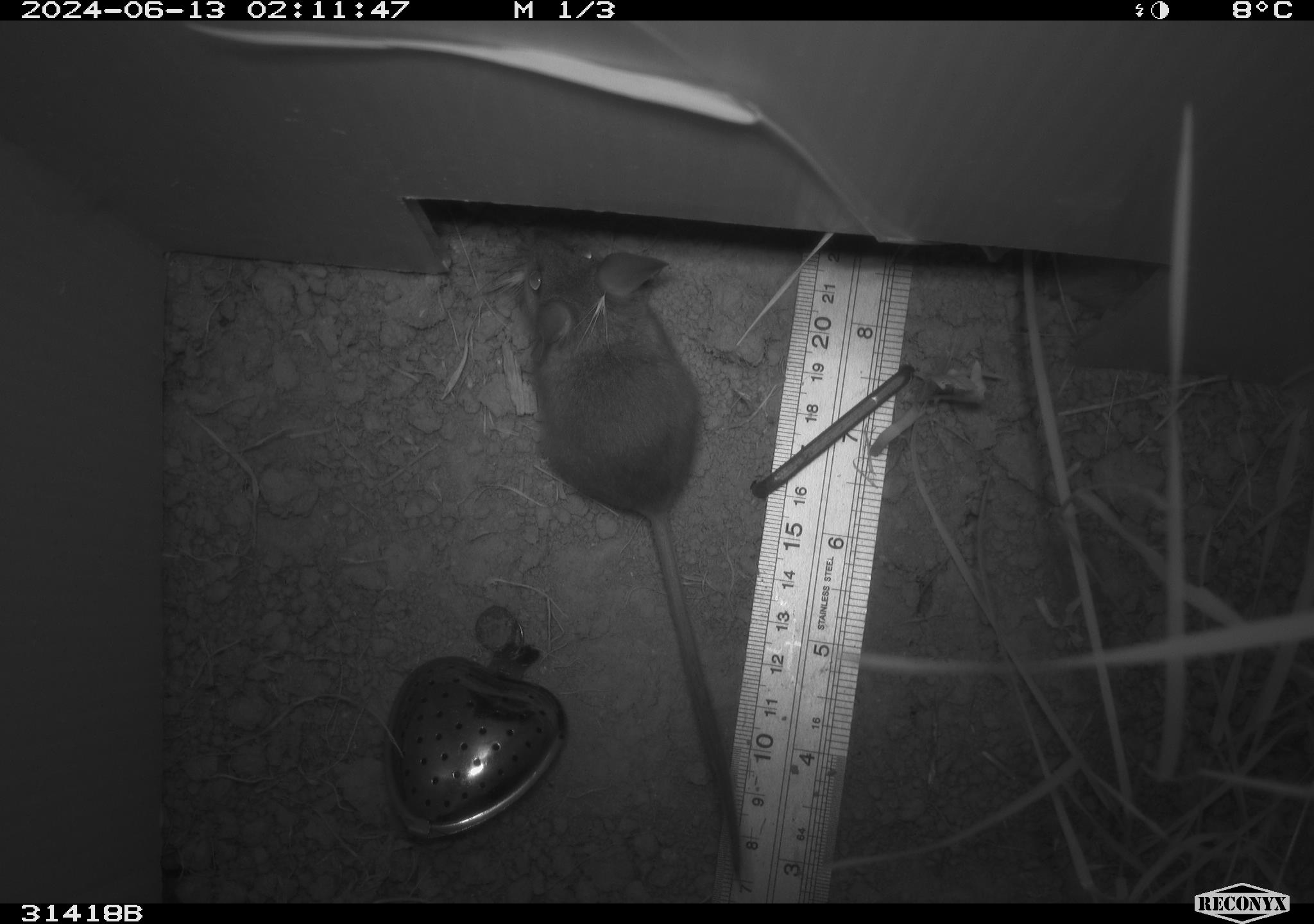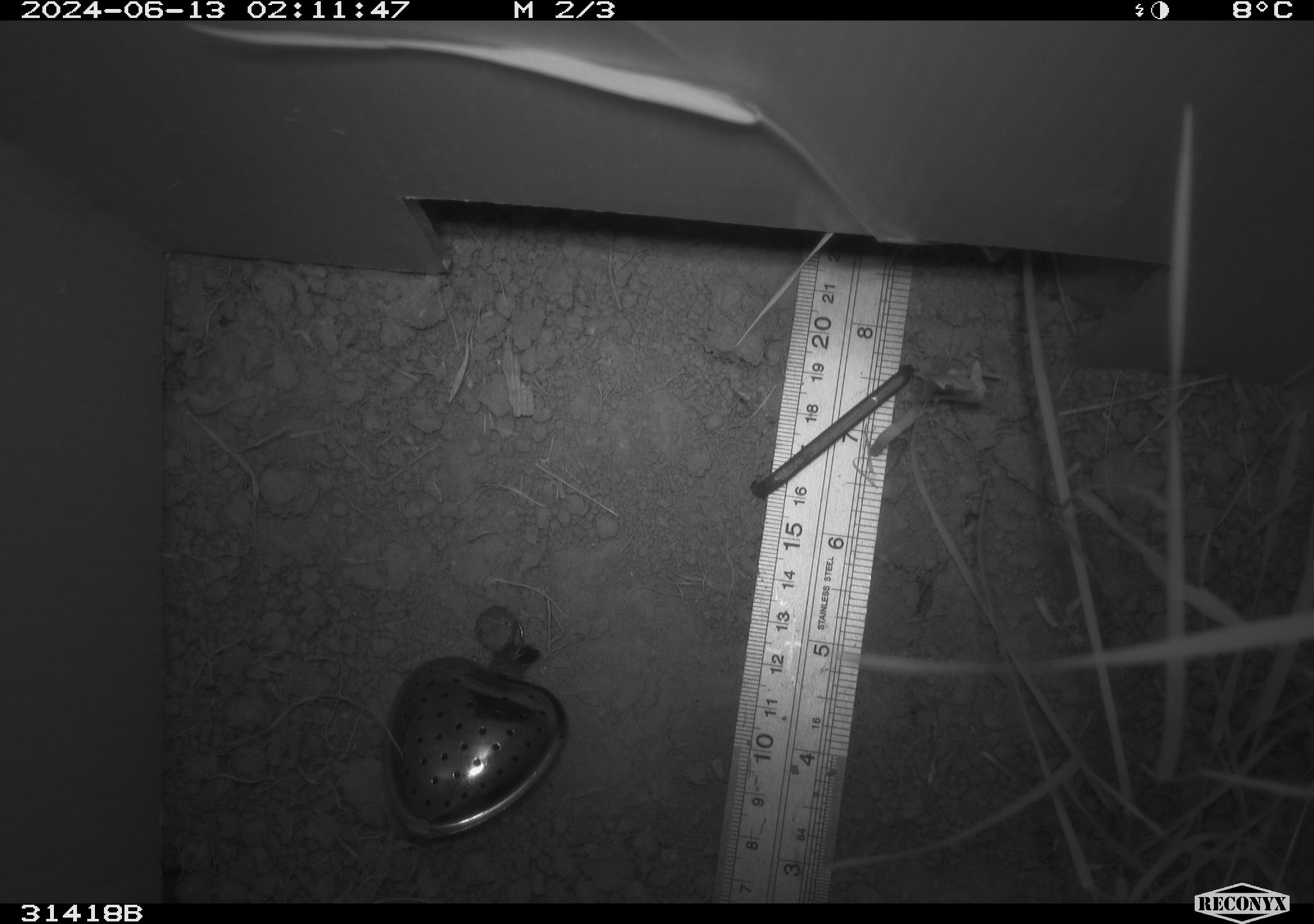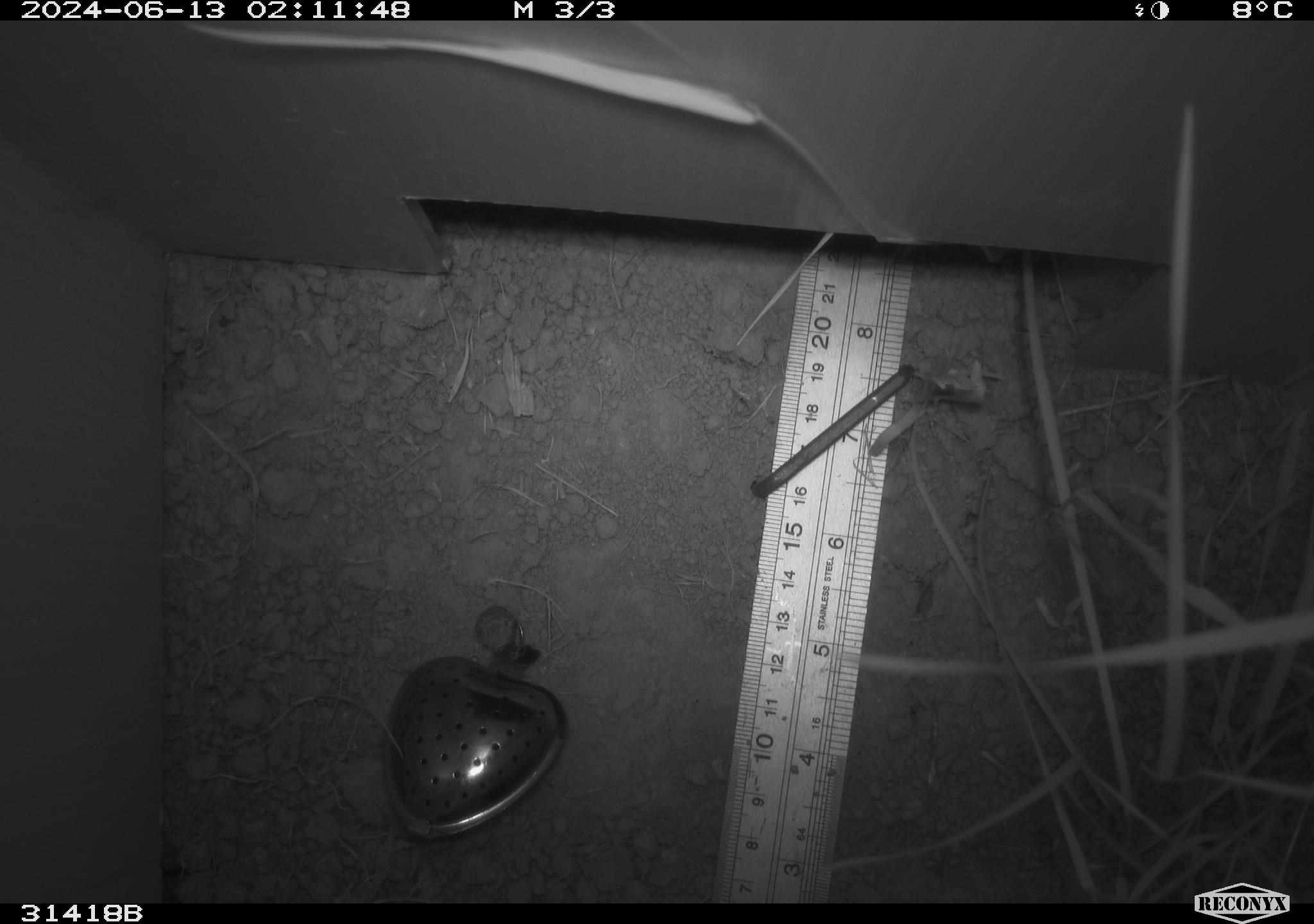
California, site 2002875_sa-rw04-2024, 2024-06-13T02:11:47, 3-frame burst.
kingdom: Animalia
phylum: Chordata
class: Mammalia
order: Rodentia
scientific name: Rodentia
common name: mouse species